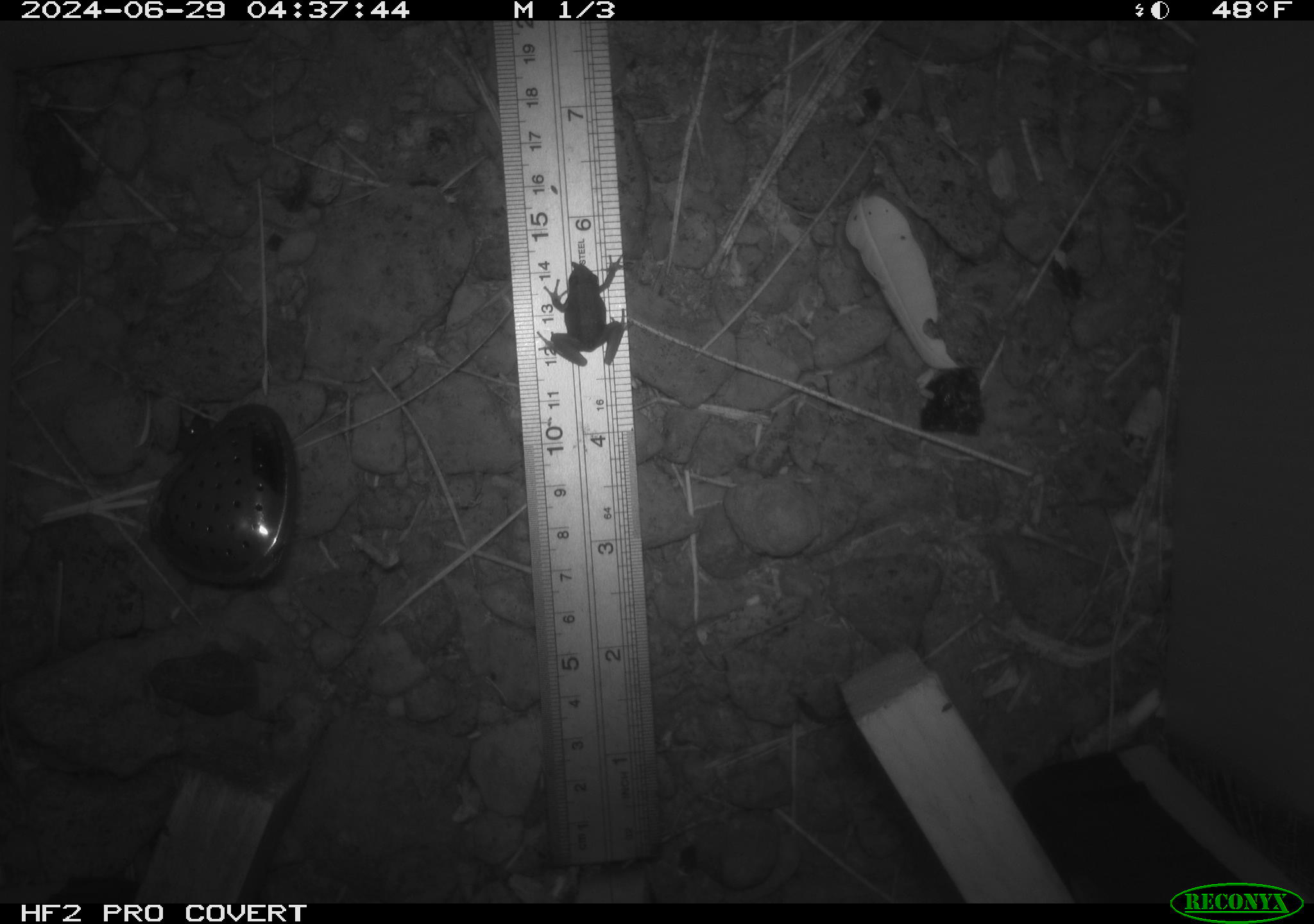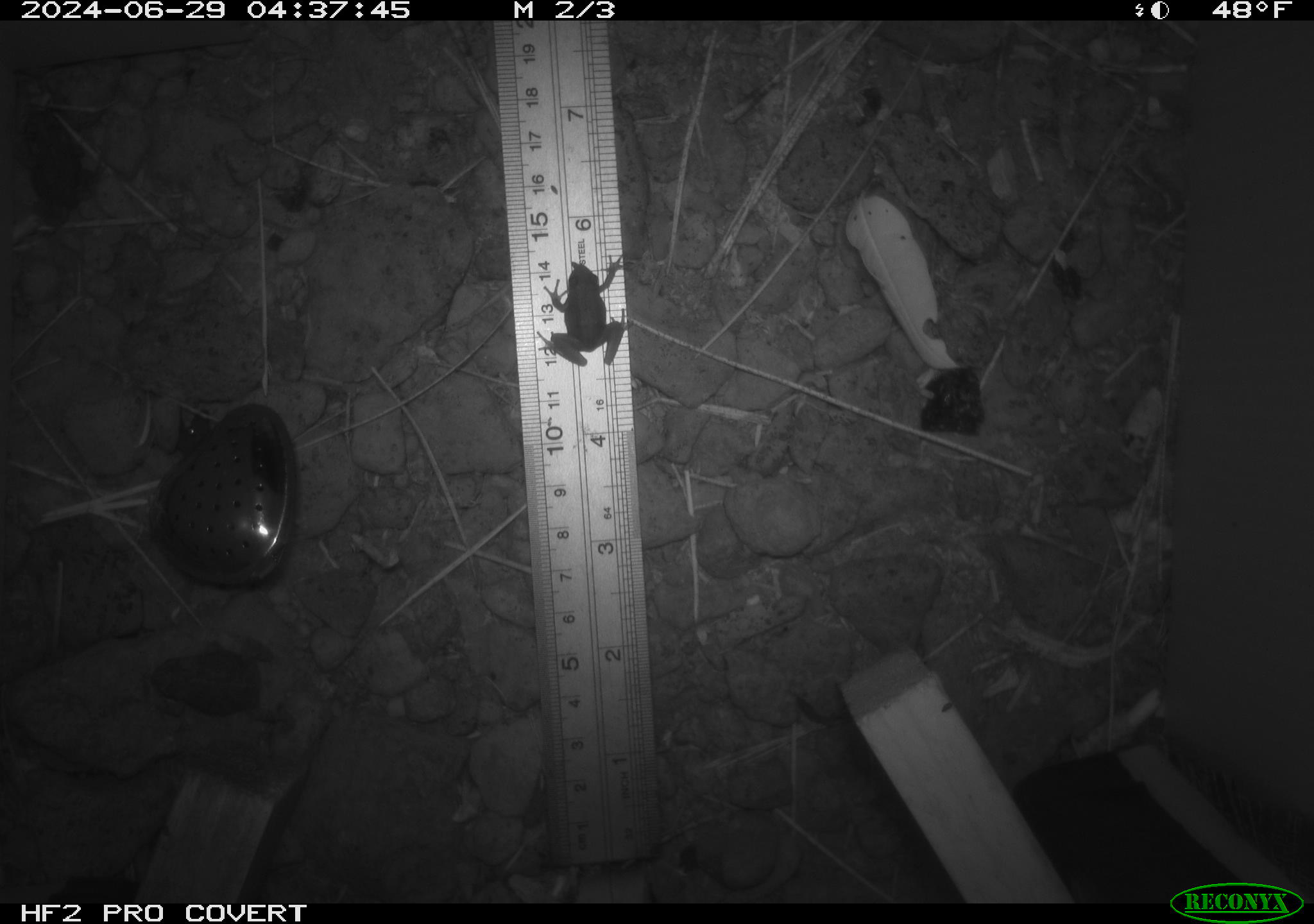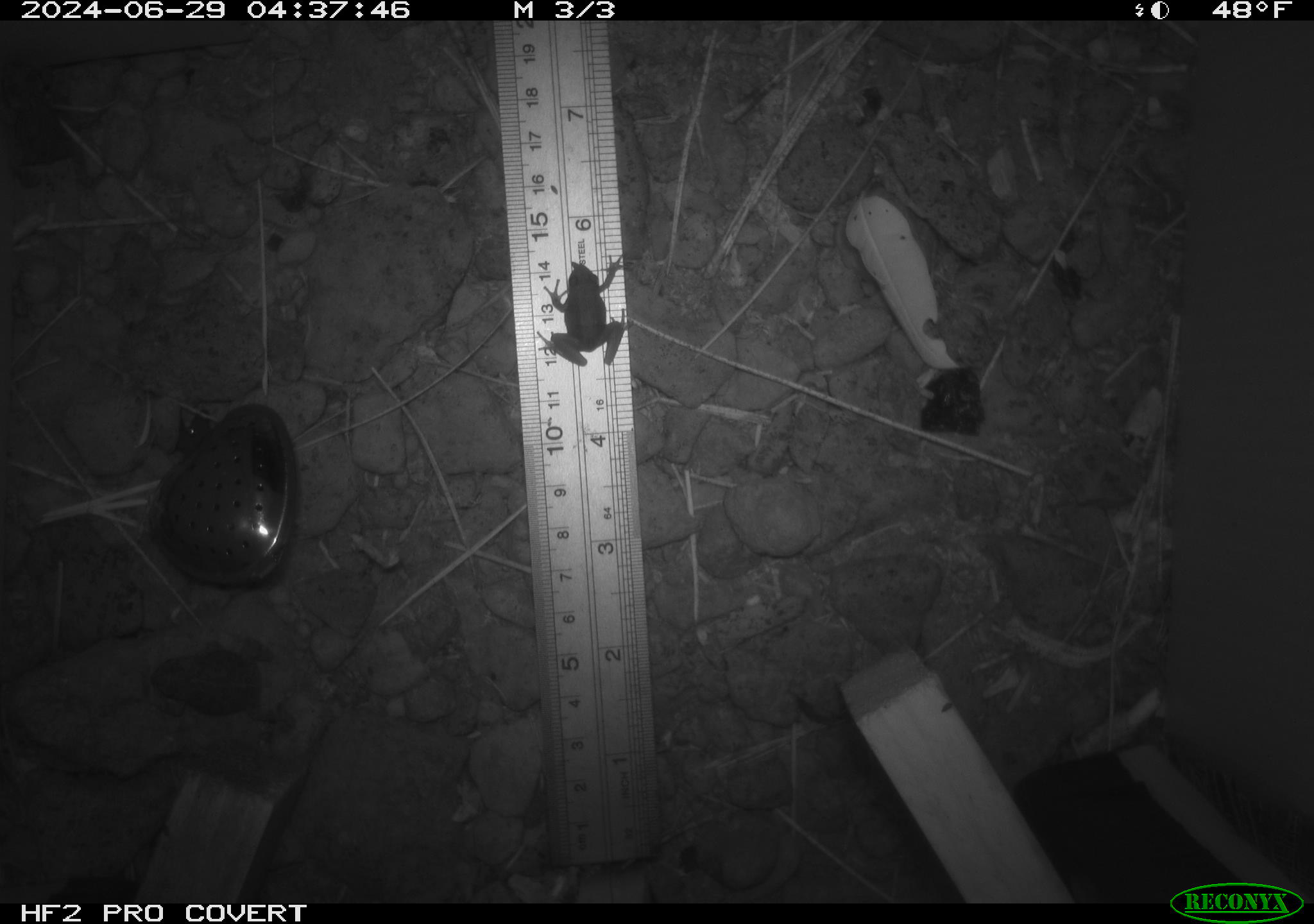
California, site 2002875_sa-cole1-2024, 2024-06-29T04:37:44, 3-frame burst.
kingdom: Animalia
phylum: Chordata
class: Amphibia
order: Anura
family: Bufonidae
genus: Anaxyrus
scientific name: Anaxyrus boreas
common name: western toad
Western toad (Anaxyrus boreas).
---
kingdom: Animalia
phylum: Chordata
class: Amphibia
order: Anura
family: Hylidae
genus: Pseudacris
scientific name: Pseudacris regilla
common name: sierran treefrog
Sierran treefrog (Pseudacris regilla).